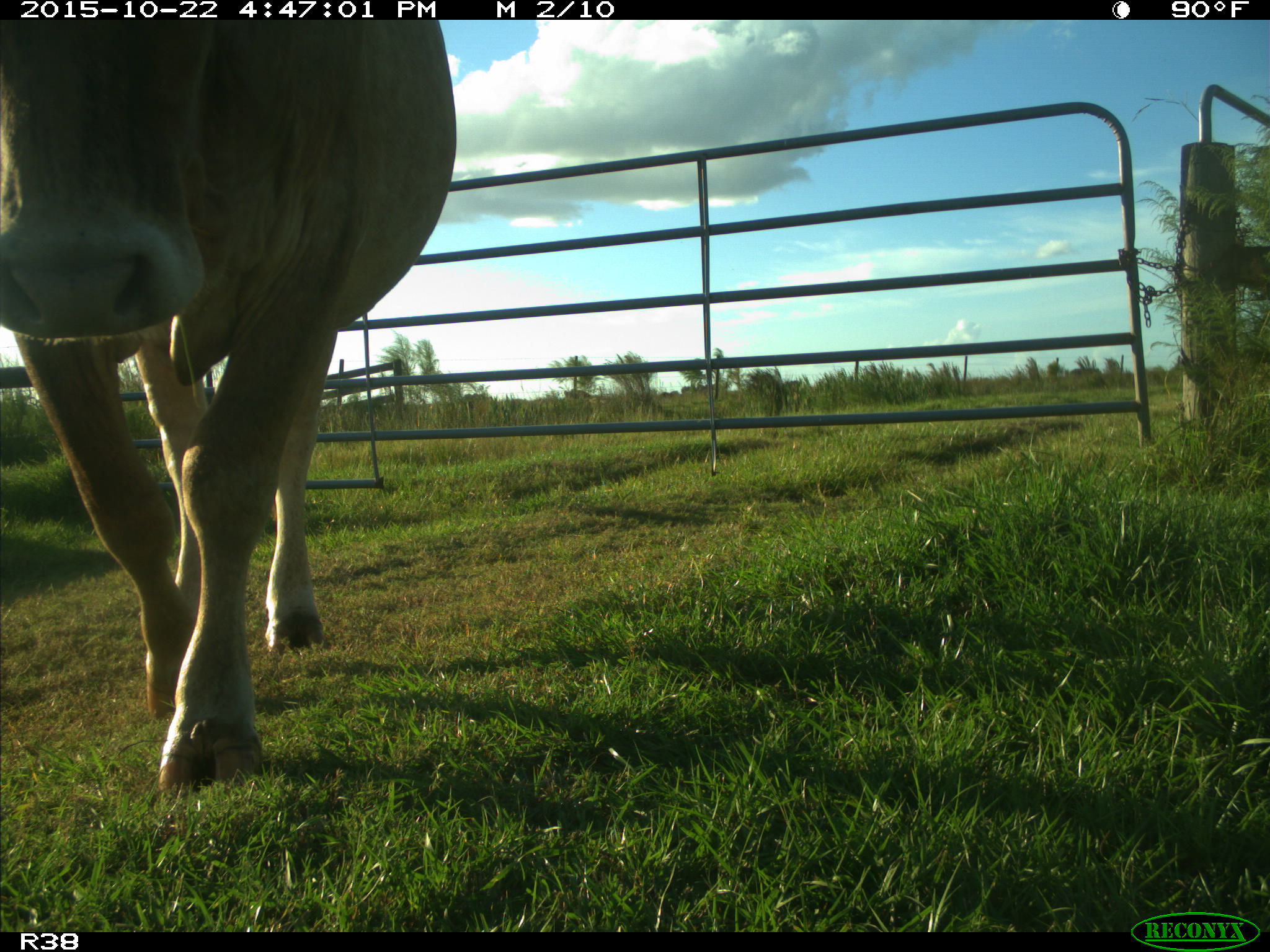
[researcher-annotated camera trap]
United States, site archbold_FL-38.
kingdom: Animalia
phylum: Chordata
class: Mammalia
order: Artiodactyla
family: Bovidae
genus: Bos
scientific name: Bos taurus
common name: domestic cow